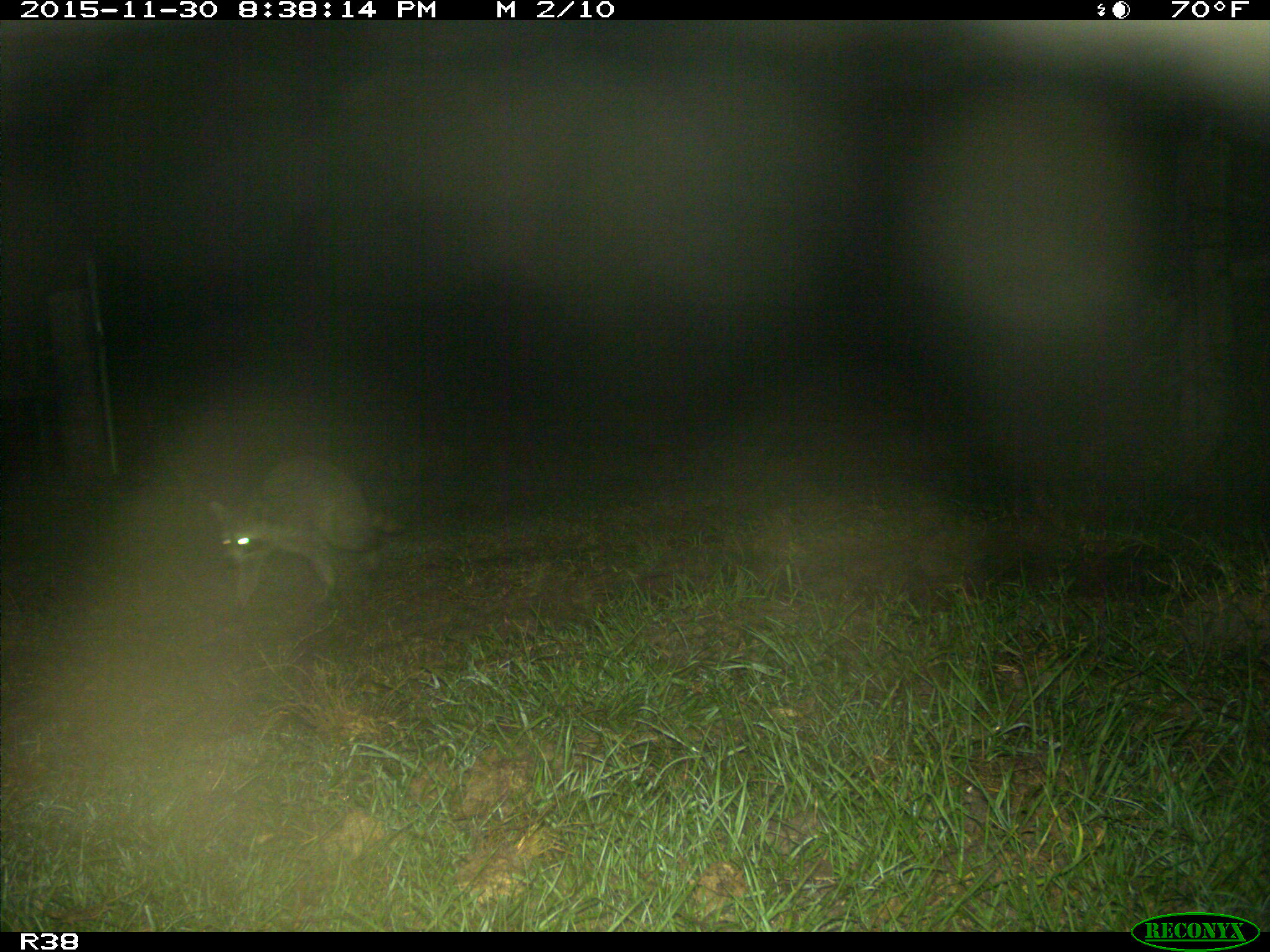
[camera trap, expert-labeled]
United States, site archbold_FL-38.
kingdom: Animalia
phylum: Chordata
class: Mammalia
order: Carnivora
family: Procyonidae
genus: Procyon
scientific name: Procyon lotor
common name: common raccoon